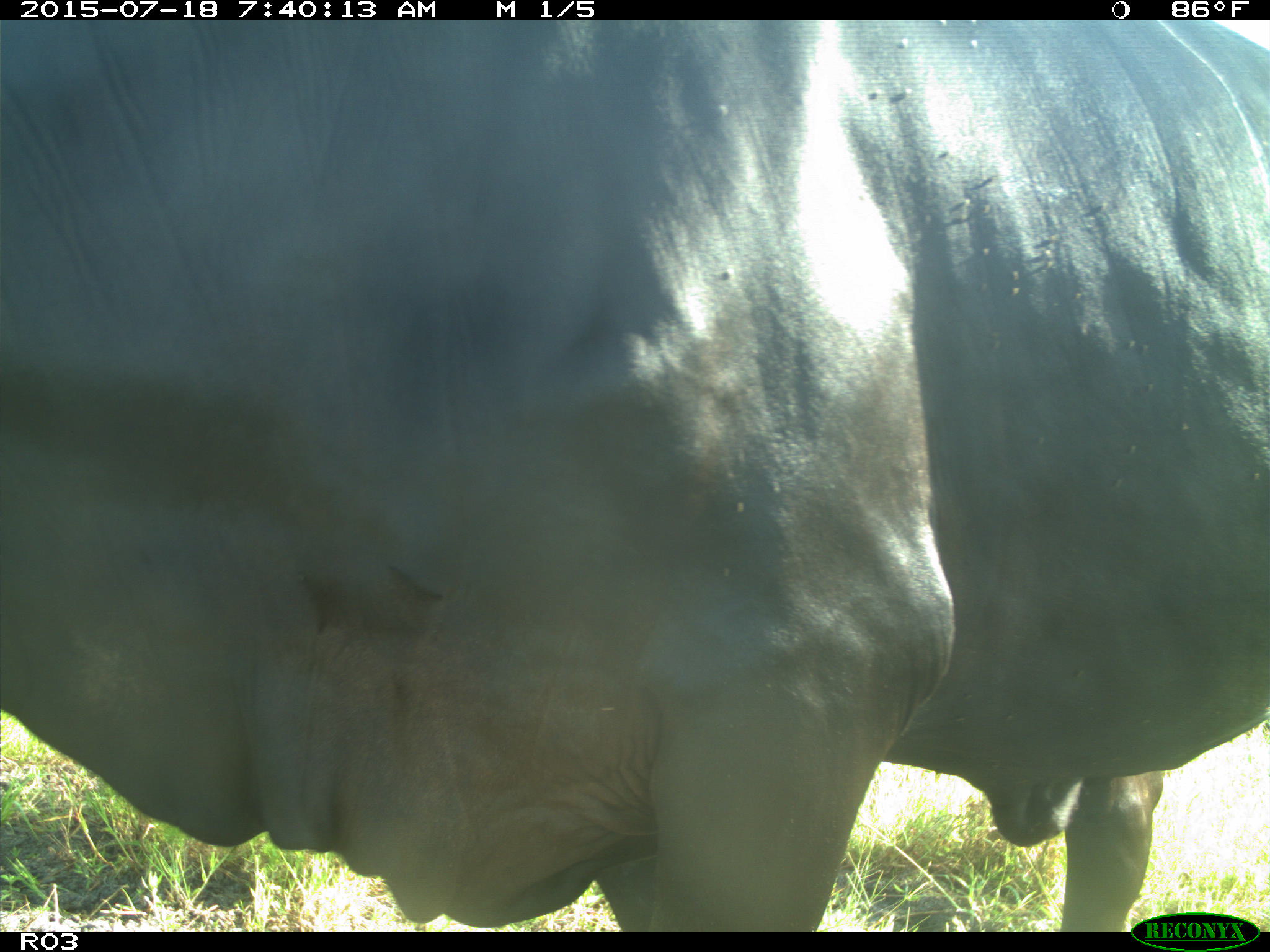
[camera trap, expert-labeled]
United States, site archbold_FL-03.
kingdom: Animalia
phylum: Chordata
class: Mammalia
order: Artiodactyla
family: Bovidae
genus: Bos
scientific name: Bos taurus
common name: domestic cow